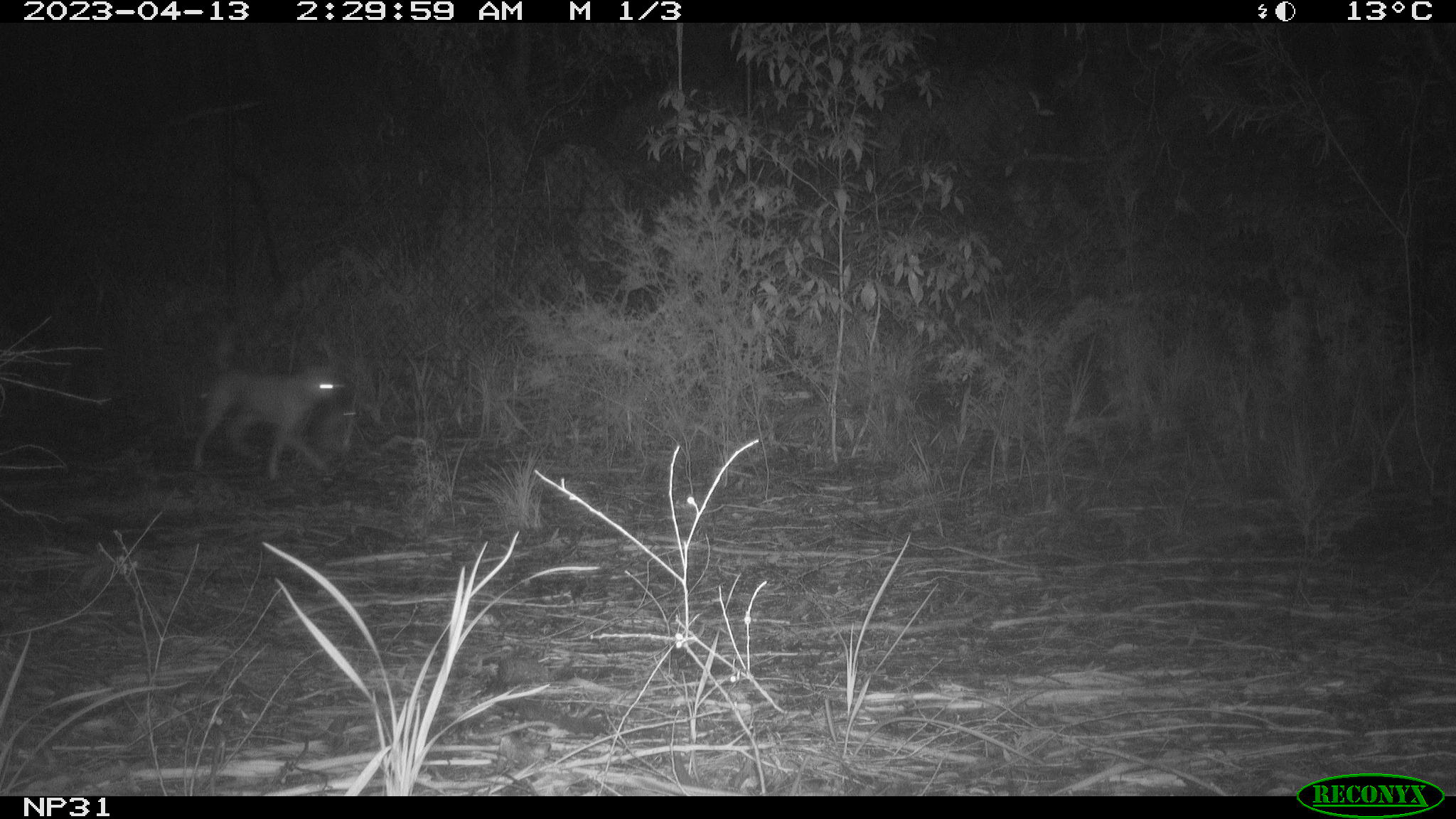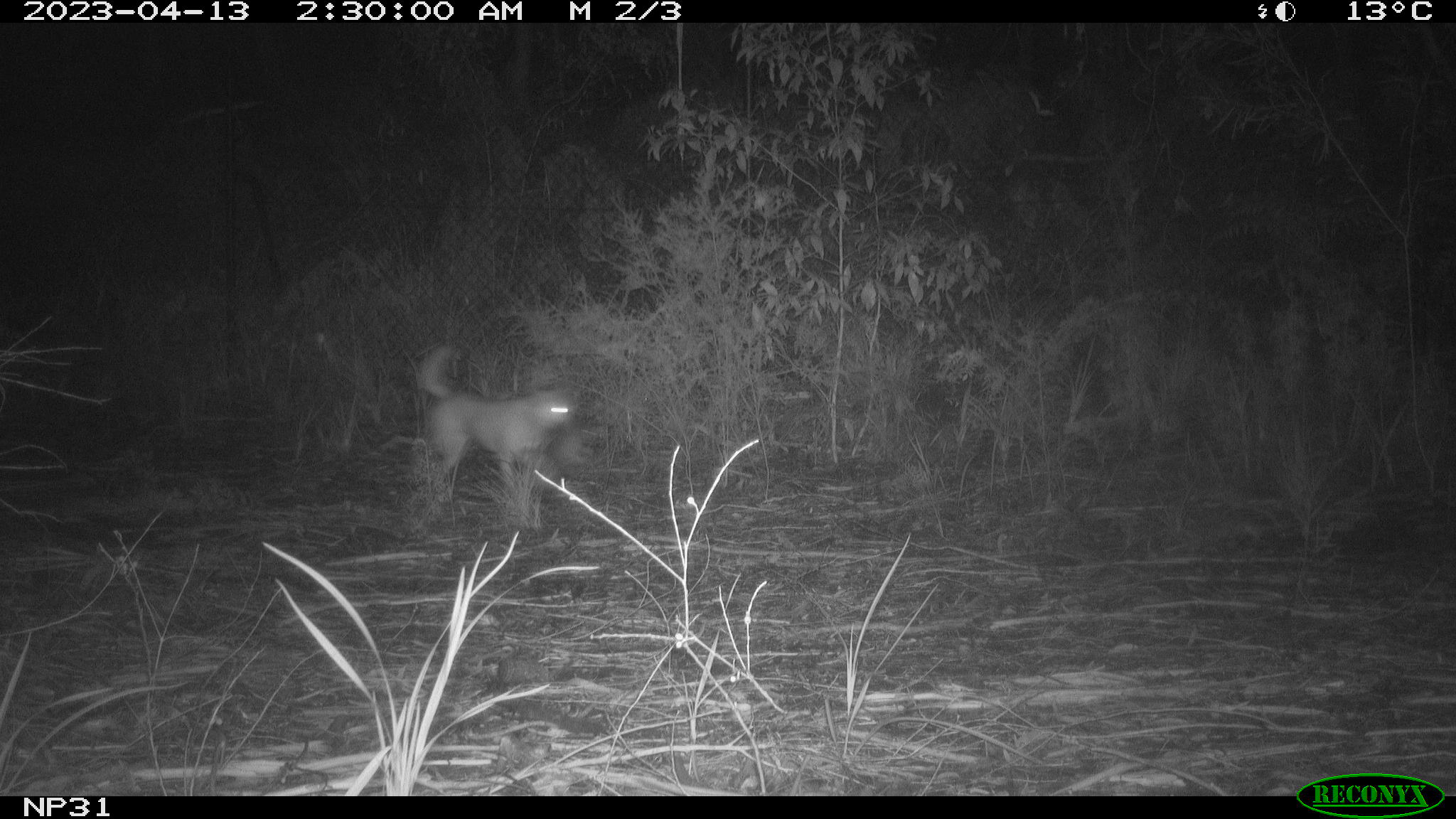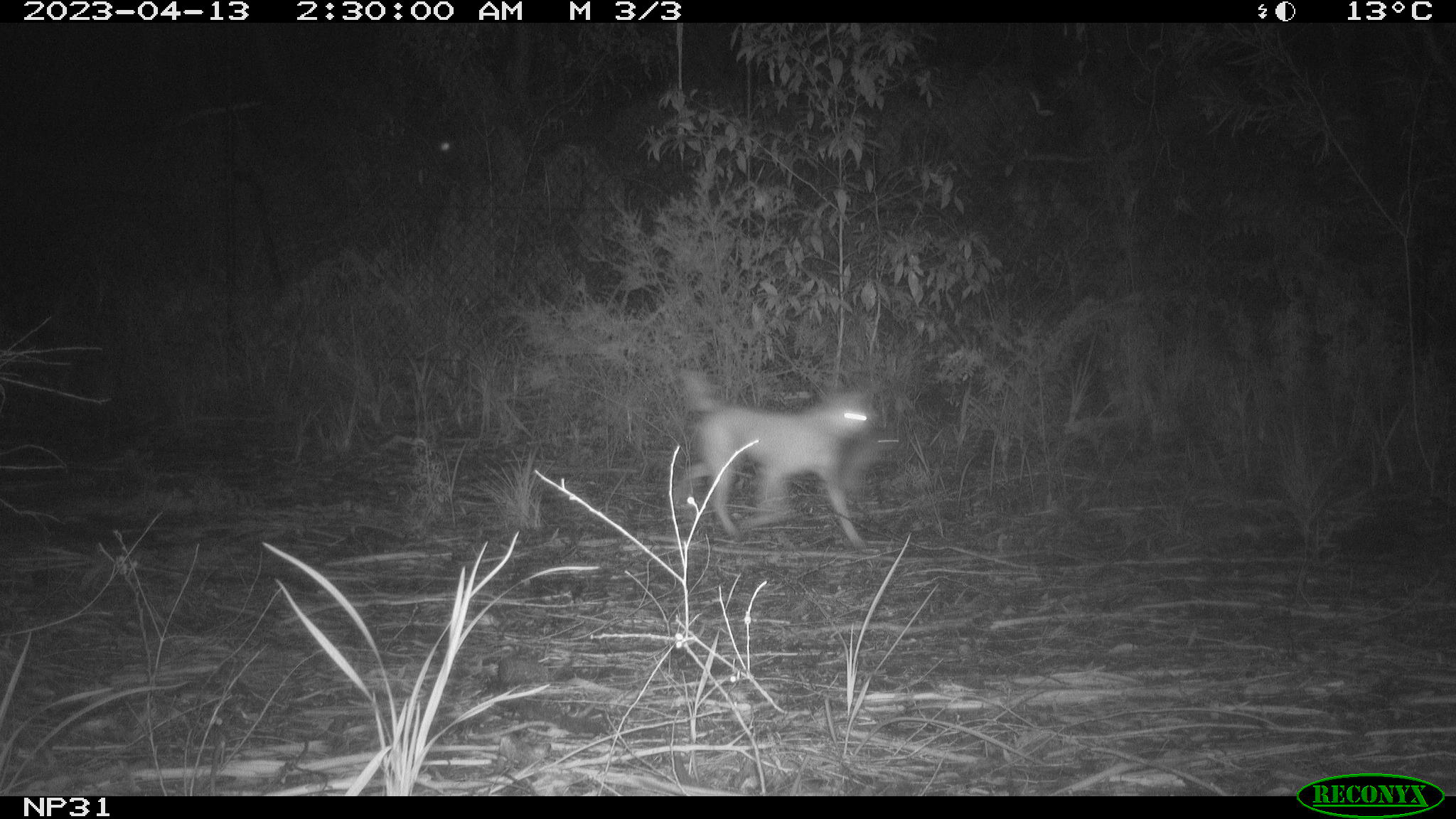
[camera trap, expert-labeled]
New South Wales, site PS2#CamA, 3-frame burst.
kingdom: Animalia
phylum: Chordata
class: Mammalia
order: Carnivora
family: Canidae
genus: Canis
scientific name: Canis familiaris dingo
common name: dingo